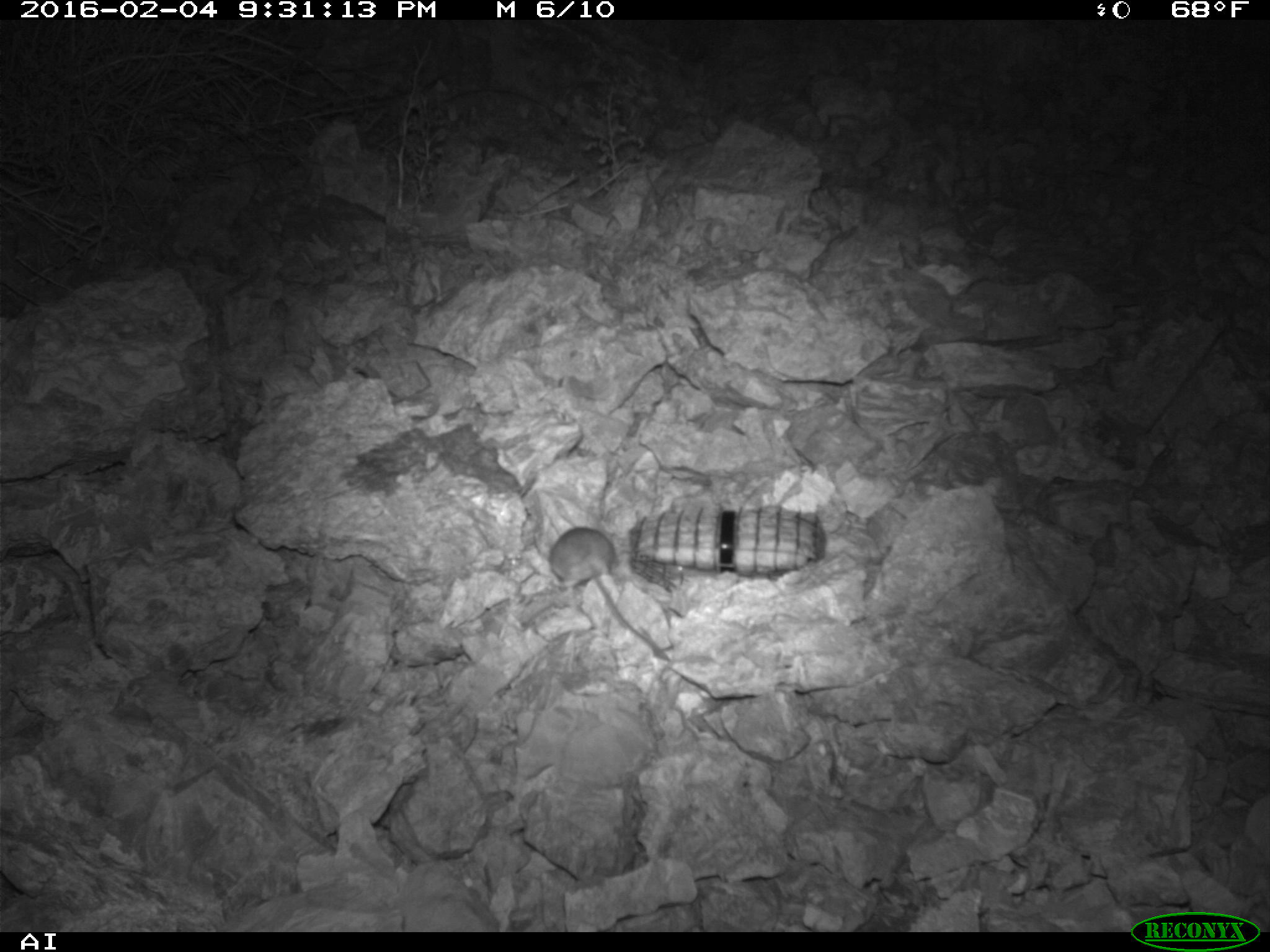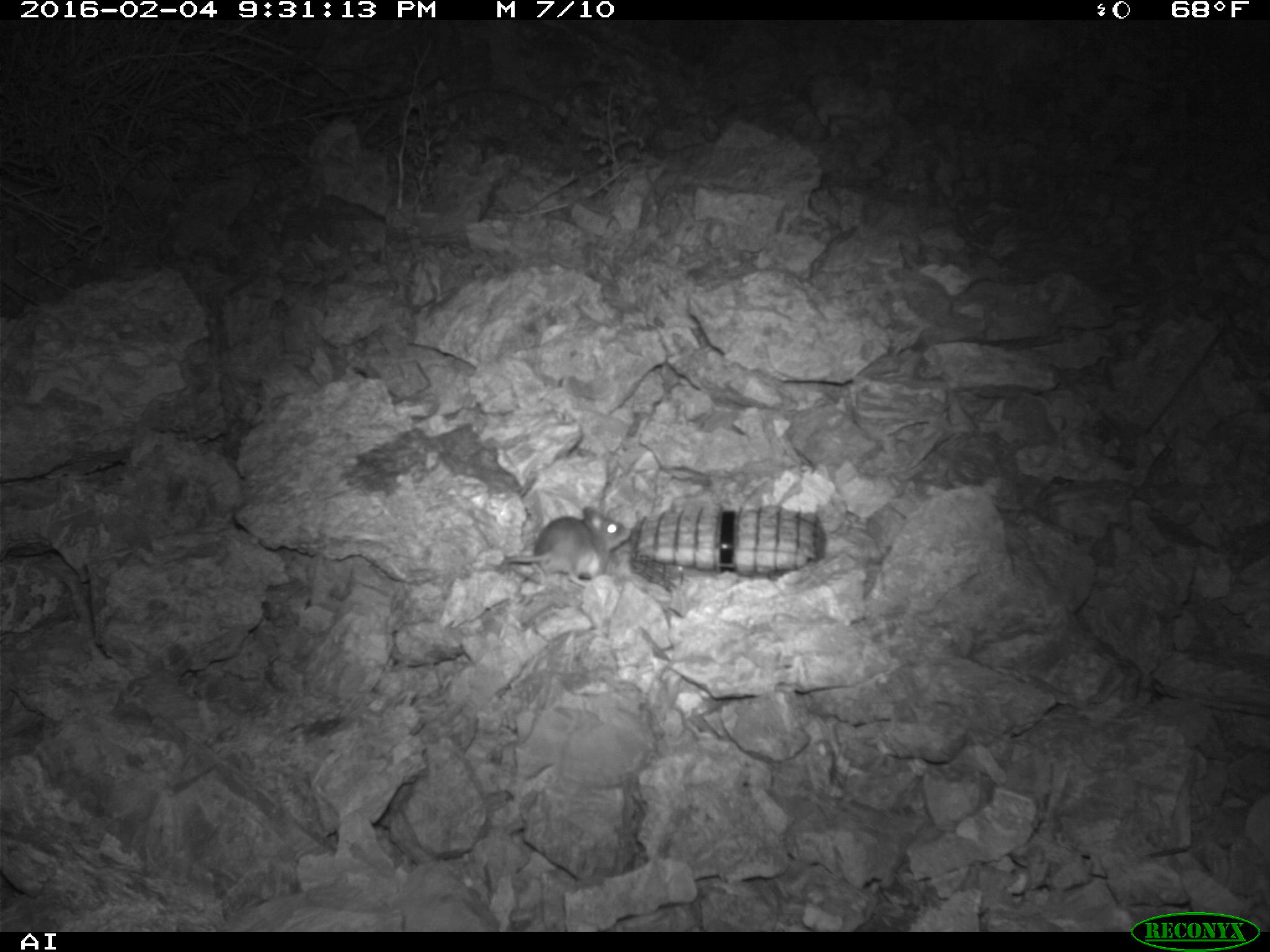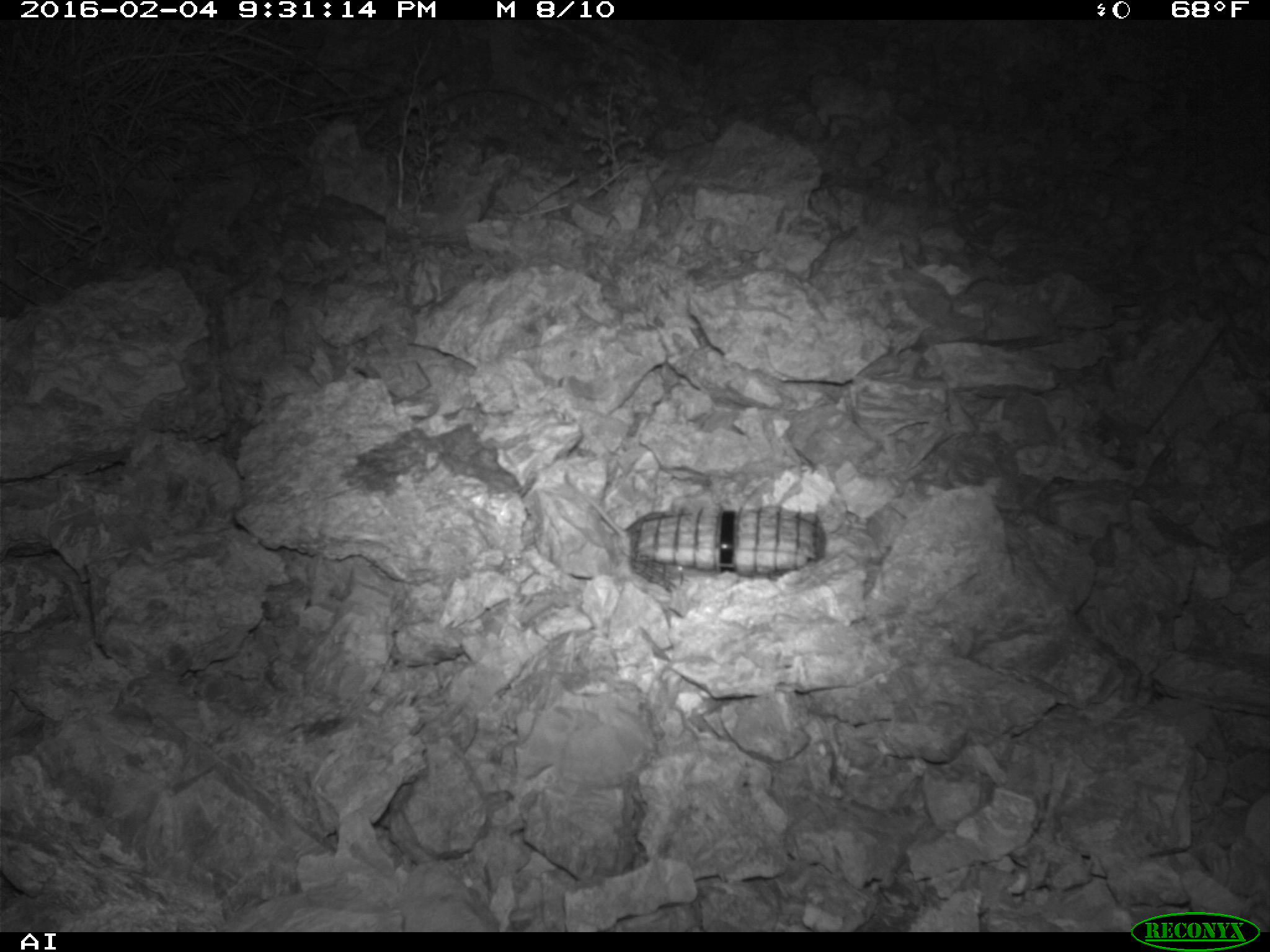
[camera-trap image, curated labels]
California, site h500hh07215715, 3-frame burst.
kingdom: Animalia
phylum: Chordata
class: Mammalia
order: Rodentia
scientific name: Rodentia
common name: rodent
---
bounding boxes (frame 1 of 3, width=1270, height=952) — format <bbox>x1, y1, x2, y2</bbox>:
rodent: <bbox>544, 522, 672, 670</bbox>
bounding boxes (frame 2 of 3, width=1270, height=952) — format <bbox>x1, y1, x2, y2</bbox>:
rodent: <bbox>502, 505, 632, 588</bbox>